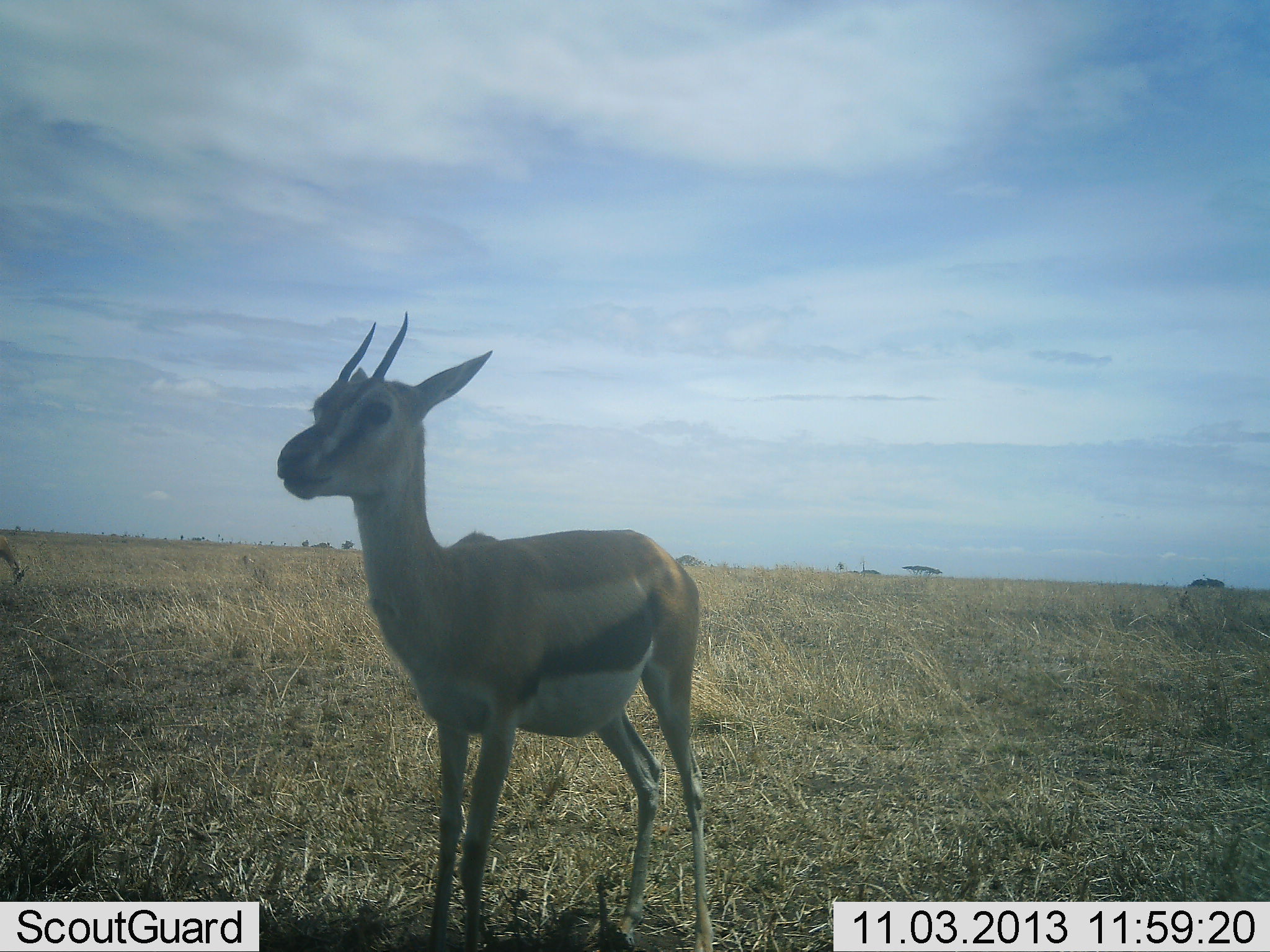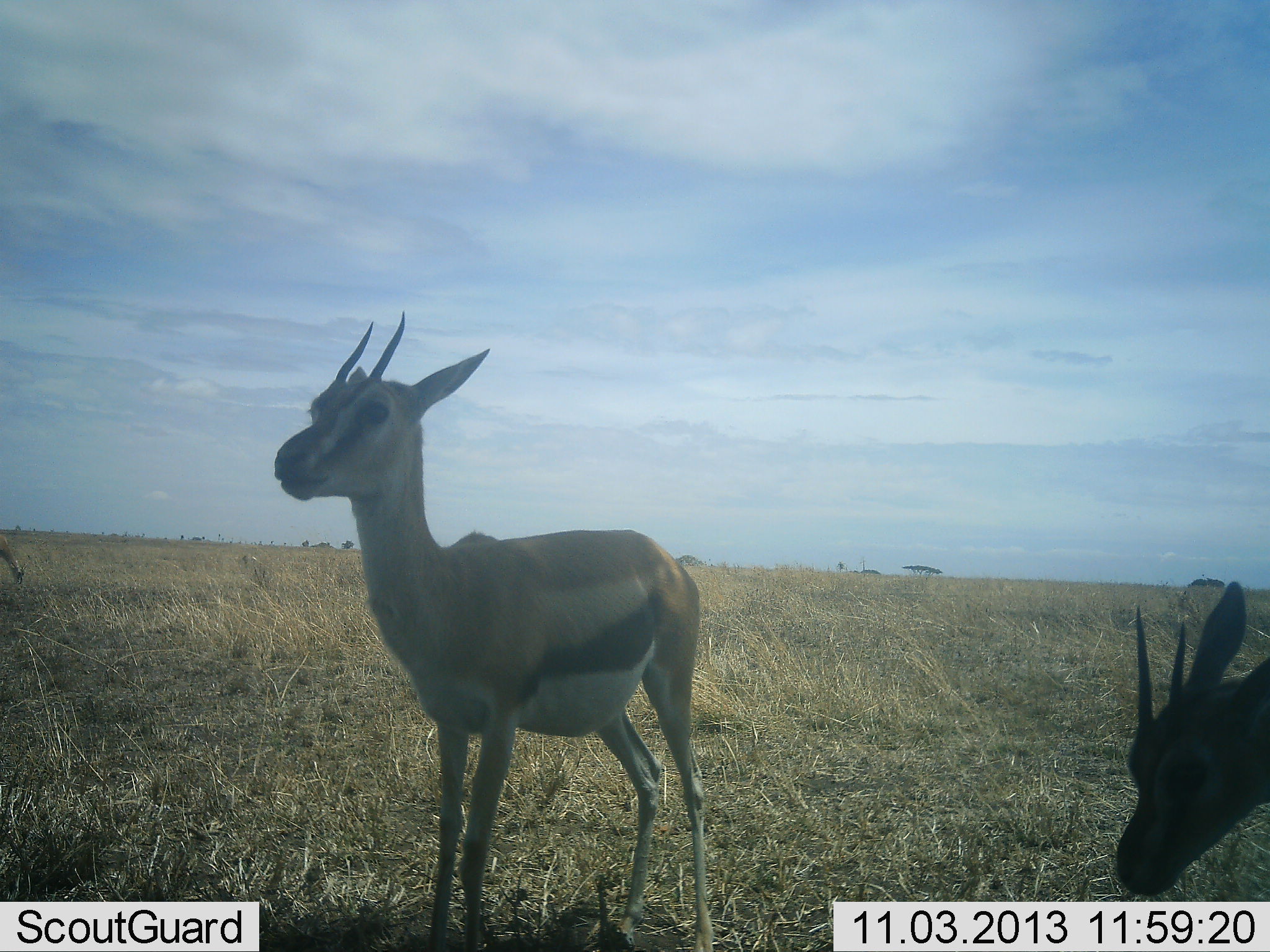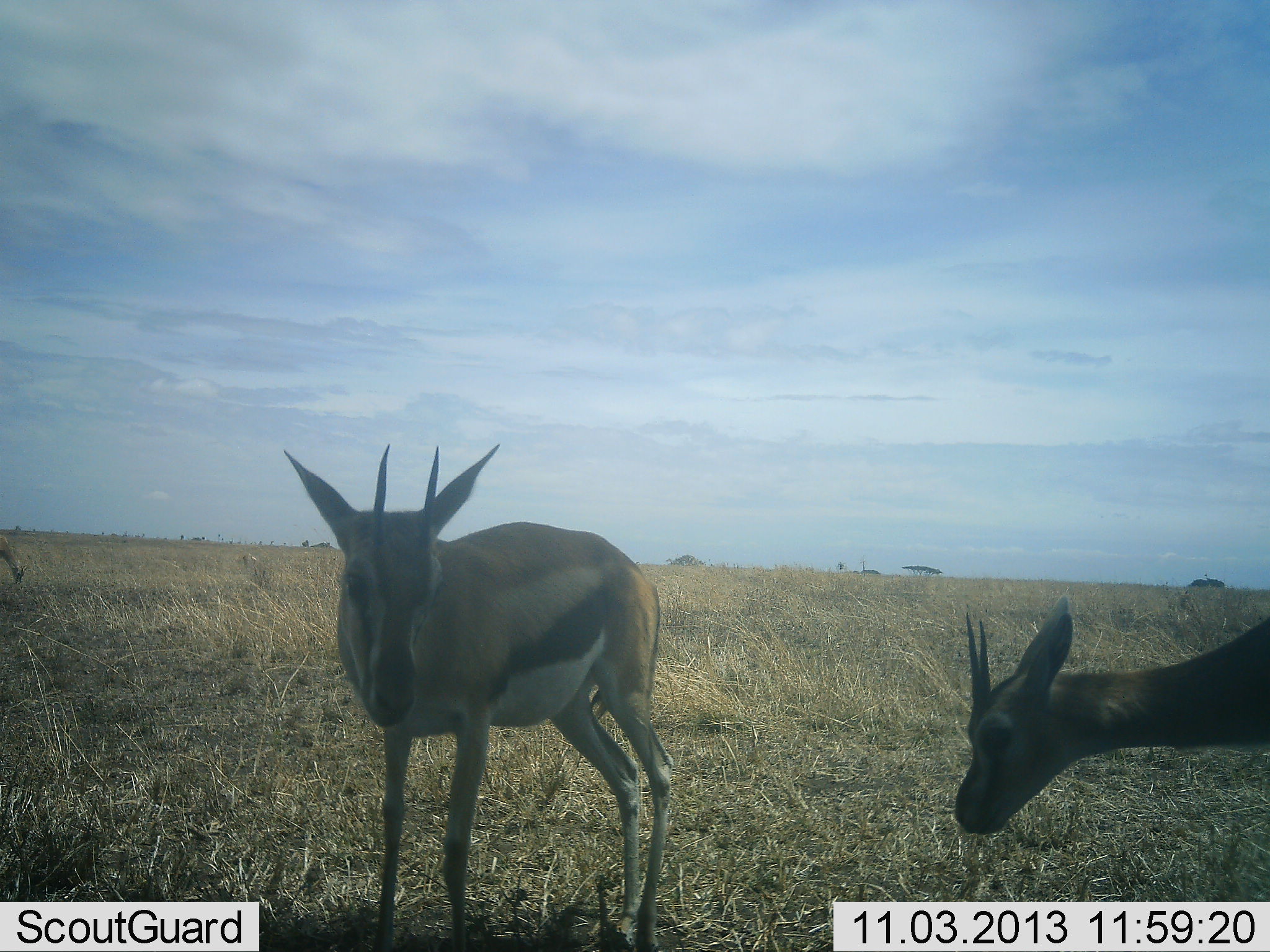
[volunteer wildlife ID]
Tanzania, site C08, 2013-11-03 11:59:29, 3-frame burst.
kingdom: Animalia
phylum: Chordata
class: Mammalia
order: Artiodactyla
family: Bovidae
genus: Eudorcas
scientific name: Eudorcas thomsonii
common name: thomson's gazelle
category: gazellethomsons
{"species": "gazellethomsons (thomson's gazelle) (Eudorcas thomsonii)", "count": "2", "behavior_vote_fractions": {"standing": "90%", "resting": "0%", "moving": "0%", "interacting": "0%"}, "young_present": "0%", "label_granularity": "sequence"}